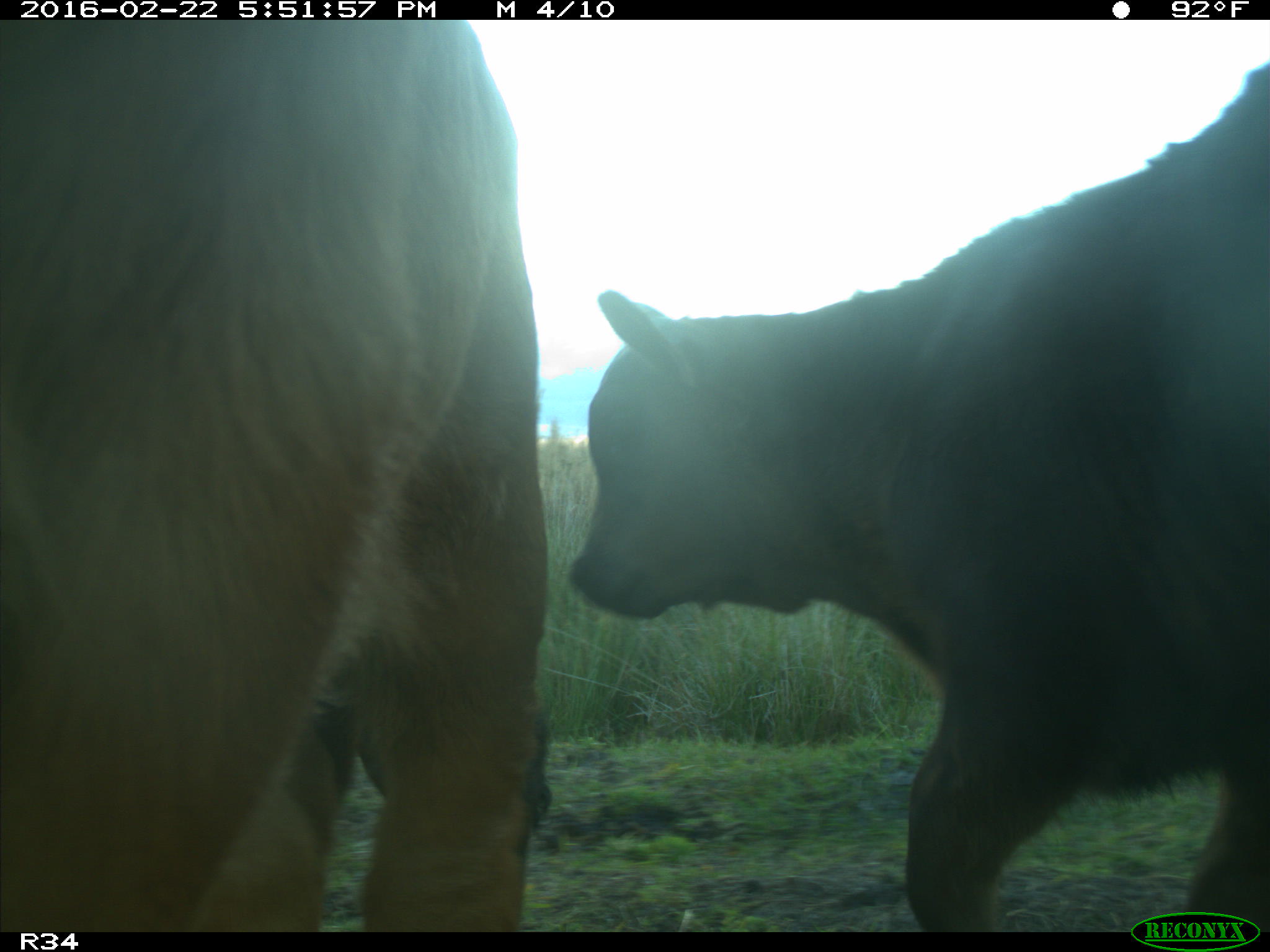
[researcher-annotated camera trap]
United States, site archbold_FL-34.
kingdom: Animalia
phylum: Chordata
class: Mammalia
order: Artiodactyla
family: Bovidae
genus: Bos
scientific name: Bos taurus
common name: domestic cow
Bos taurus (domestic cow).